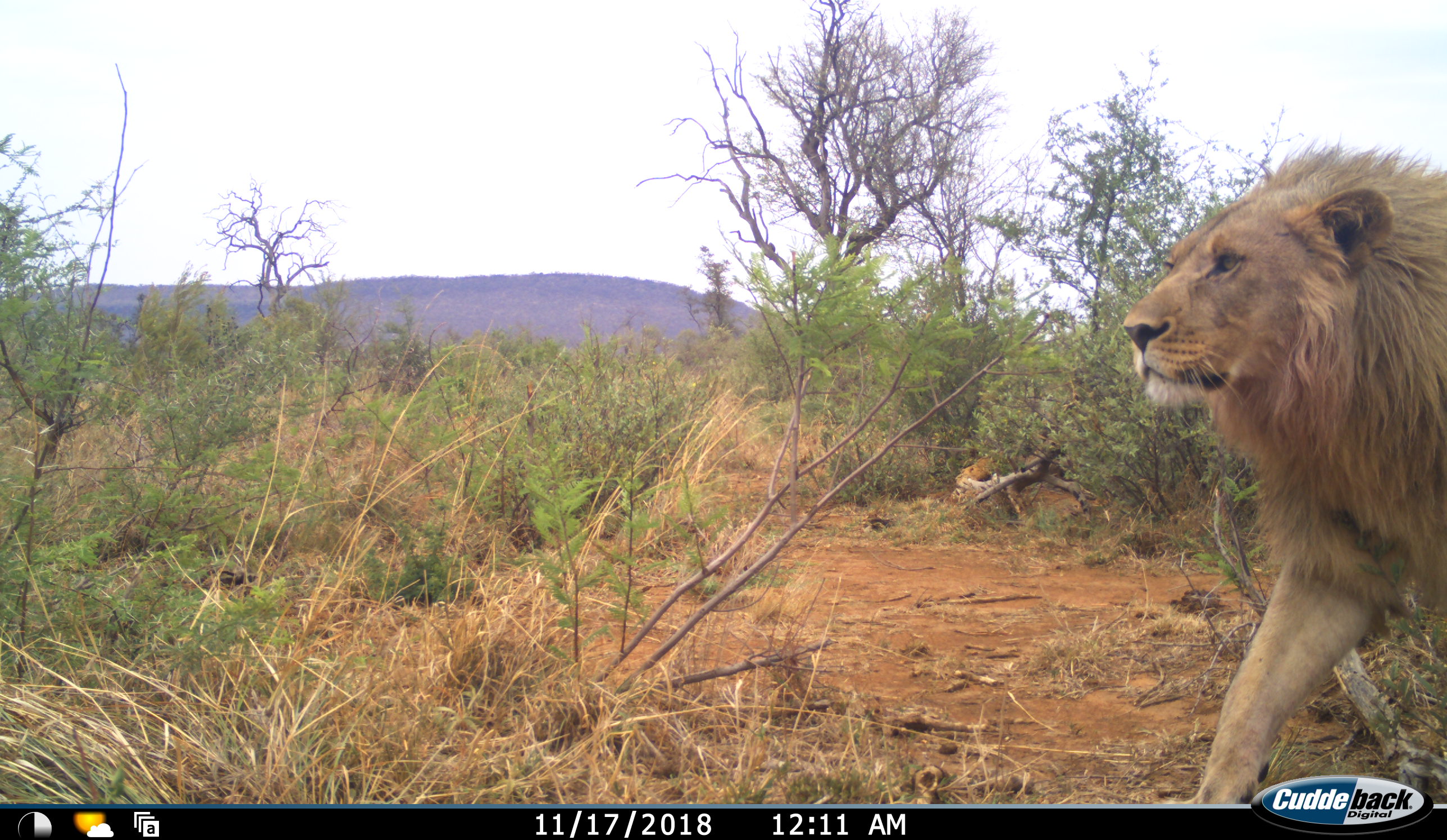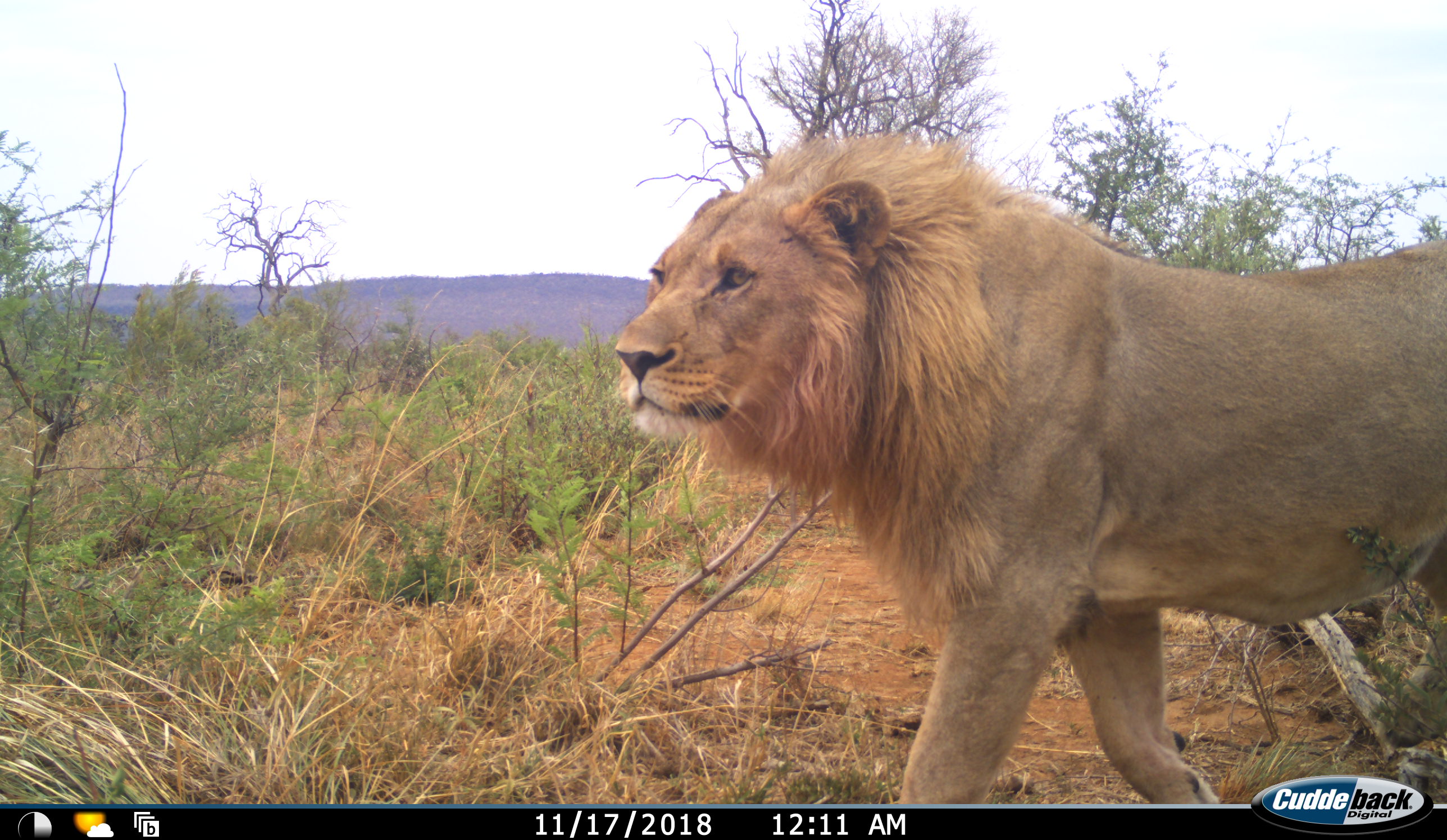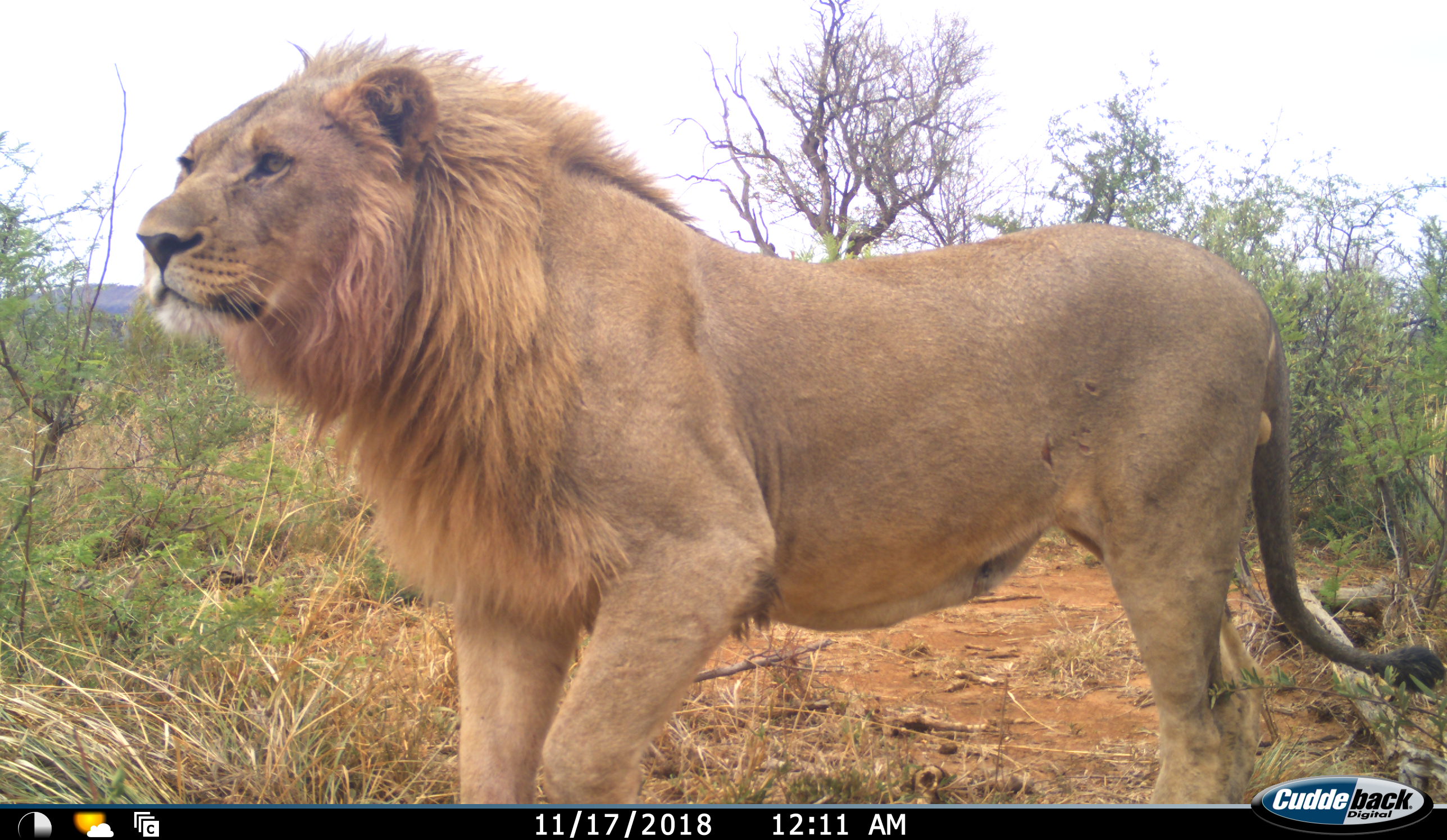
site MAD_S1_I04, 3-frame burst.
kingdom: Animalia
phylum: Chordata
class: Mammalia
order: Carnivora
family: Felidae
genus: Panthera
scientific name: Panthera leo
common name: lion male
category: lionmale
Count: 1.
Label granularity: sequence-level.